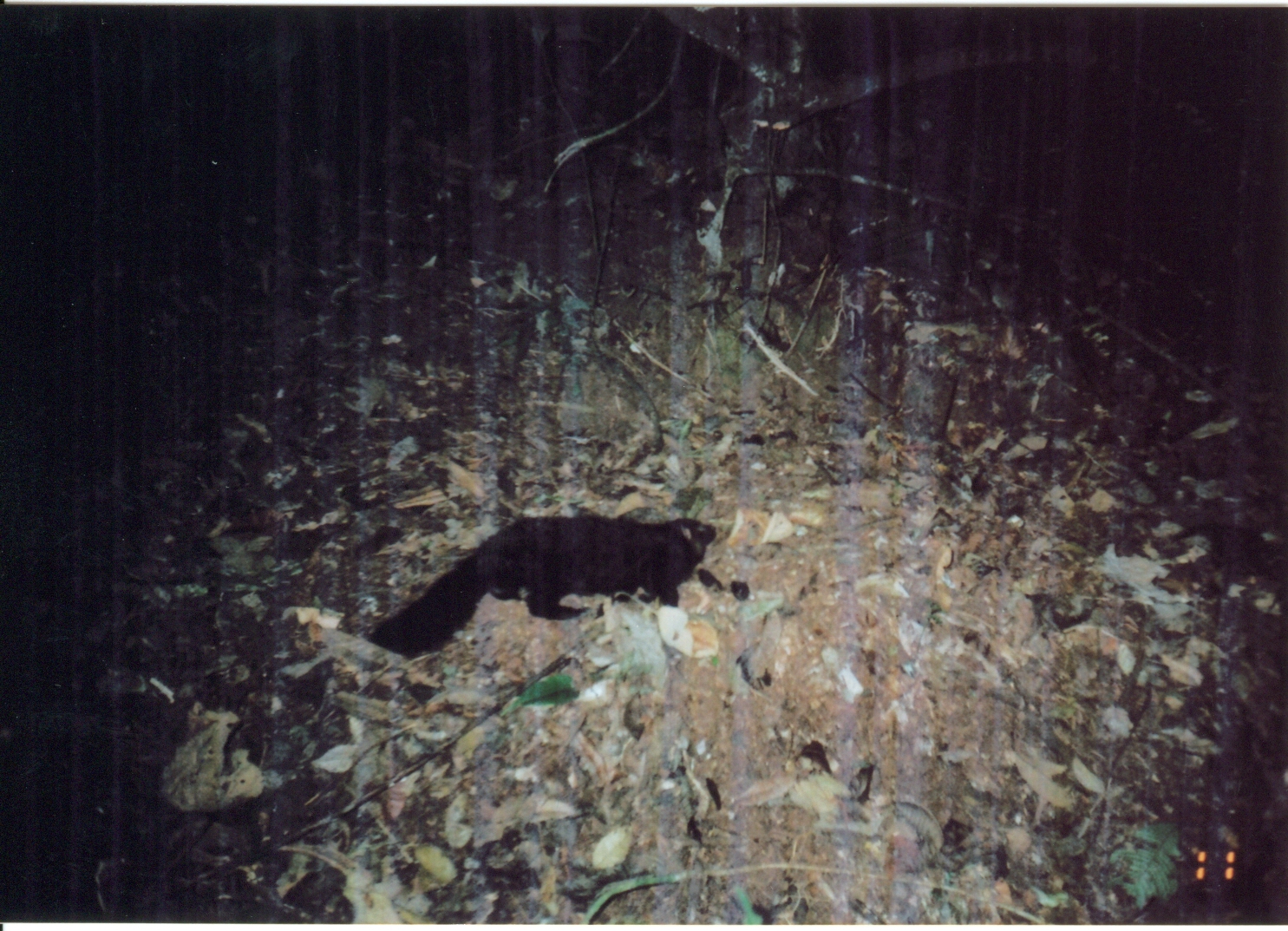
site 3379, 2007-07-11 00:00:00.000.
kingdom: Animalia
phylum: Chordata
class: Mammalia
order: Carnivora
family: Herpestidae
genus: Bdeogale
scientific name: Bdeogale crassicauda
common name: bushy-tailed mongoose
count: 1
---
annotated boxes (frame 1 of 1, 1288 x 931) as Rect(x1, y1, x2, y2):
bdeogale crassicauda: Rect(366, 512, 717, 660)